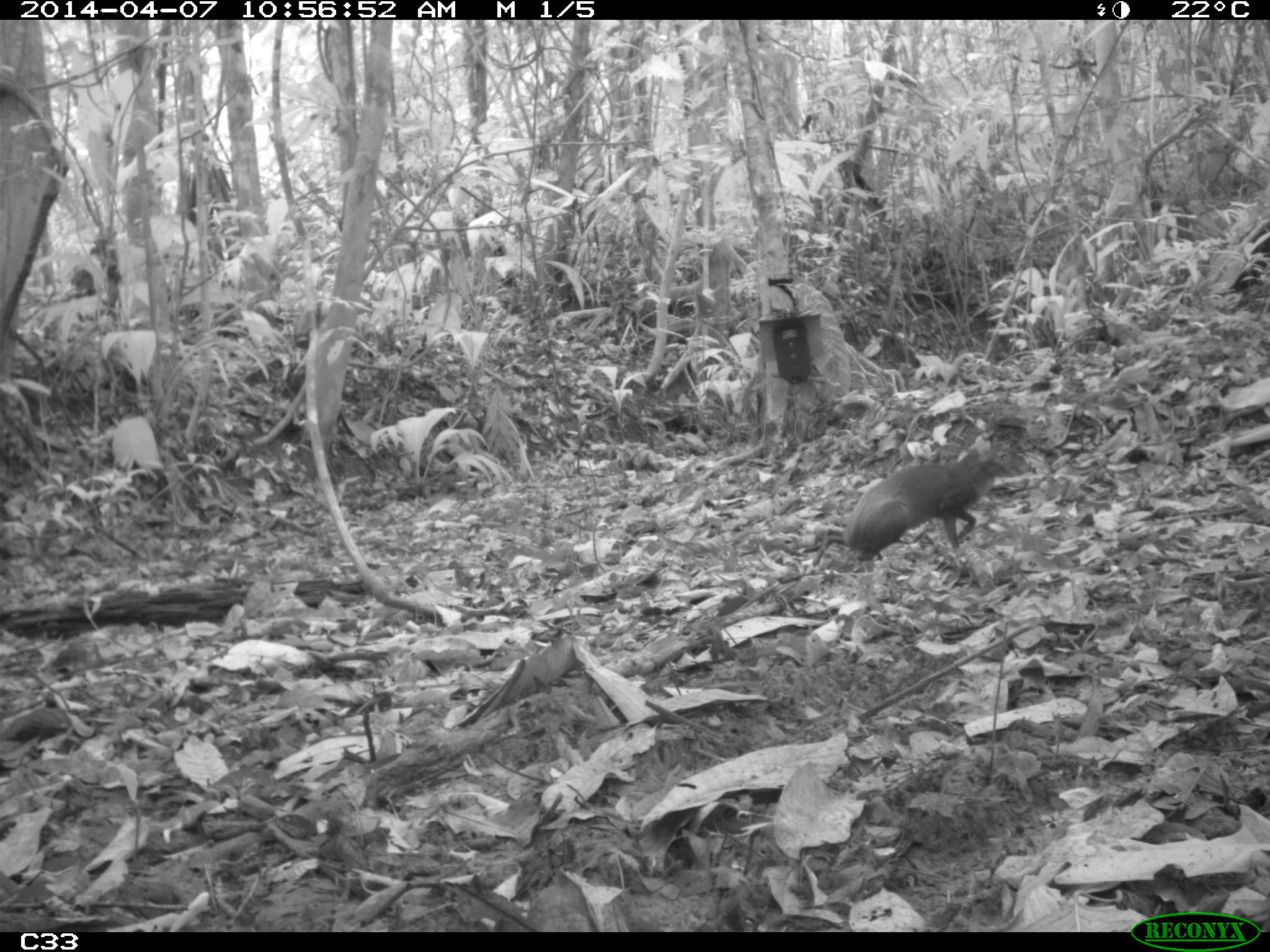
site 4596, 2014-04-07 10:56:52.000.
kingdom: Animalia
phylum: Chordata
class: Mammalia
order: Rodentia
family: Dasyproctidae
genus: Dasyprocta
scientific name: Dasyprocta leporina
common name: red-rumped agouti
Dasyprocta leporina (red-rumped agouti), count 1, age adult.